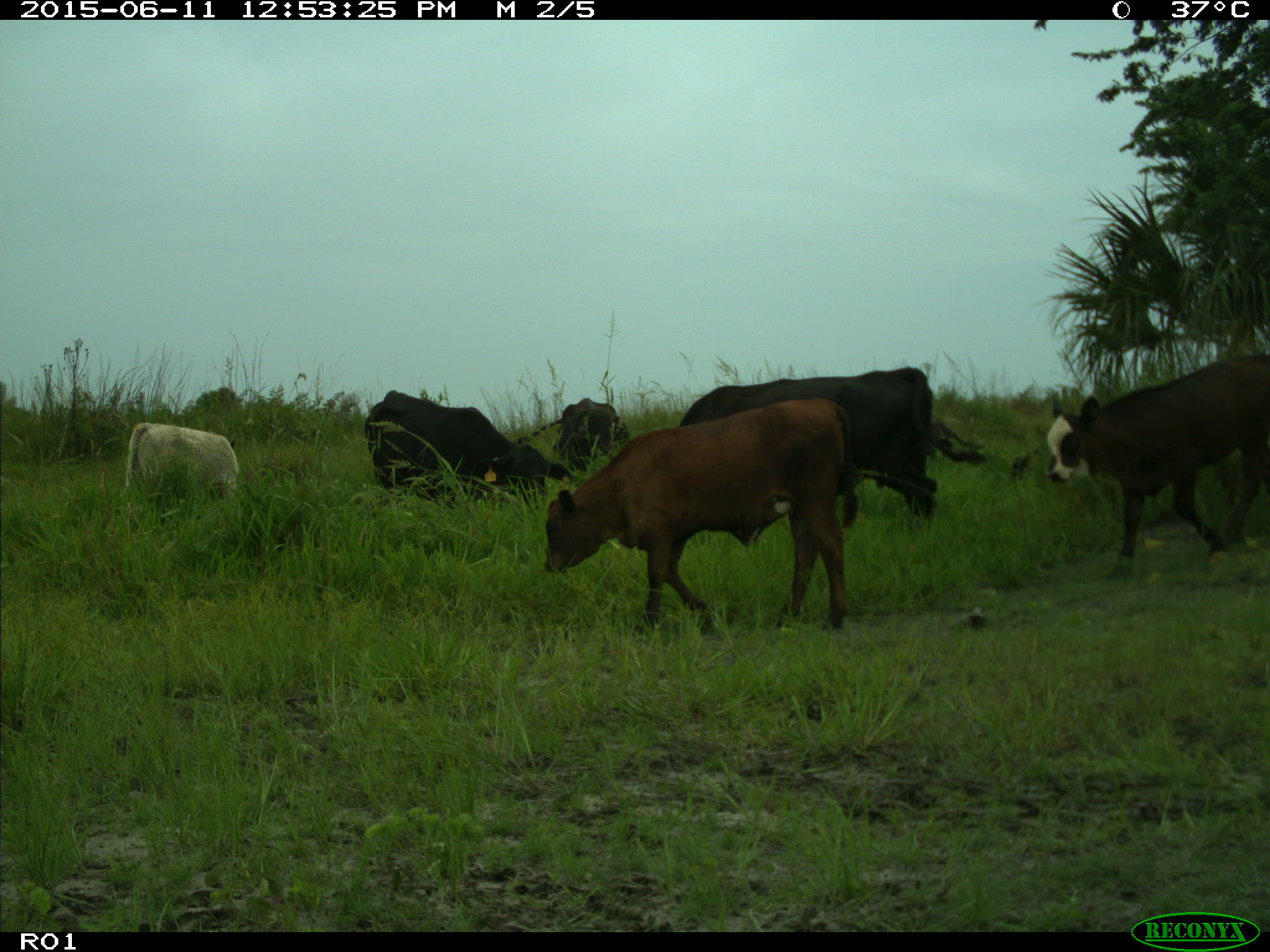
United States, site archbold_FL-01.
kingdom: Animalia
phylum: Chordata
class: Mammalia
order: Artiodactyla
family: Bovidae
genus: Bos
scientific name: Bos taurus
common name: domestic cow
Bos taurus (domestic cow).